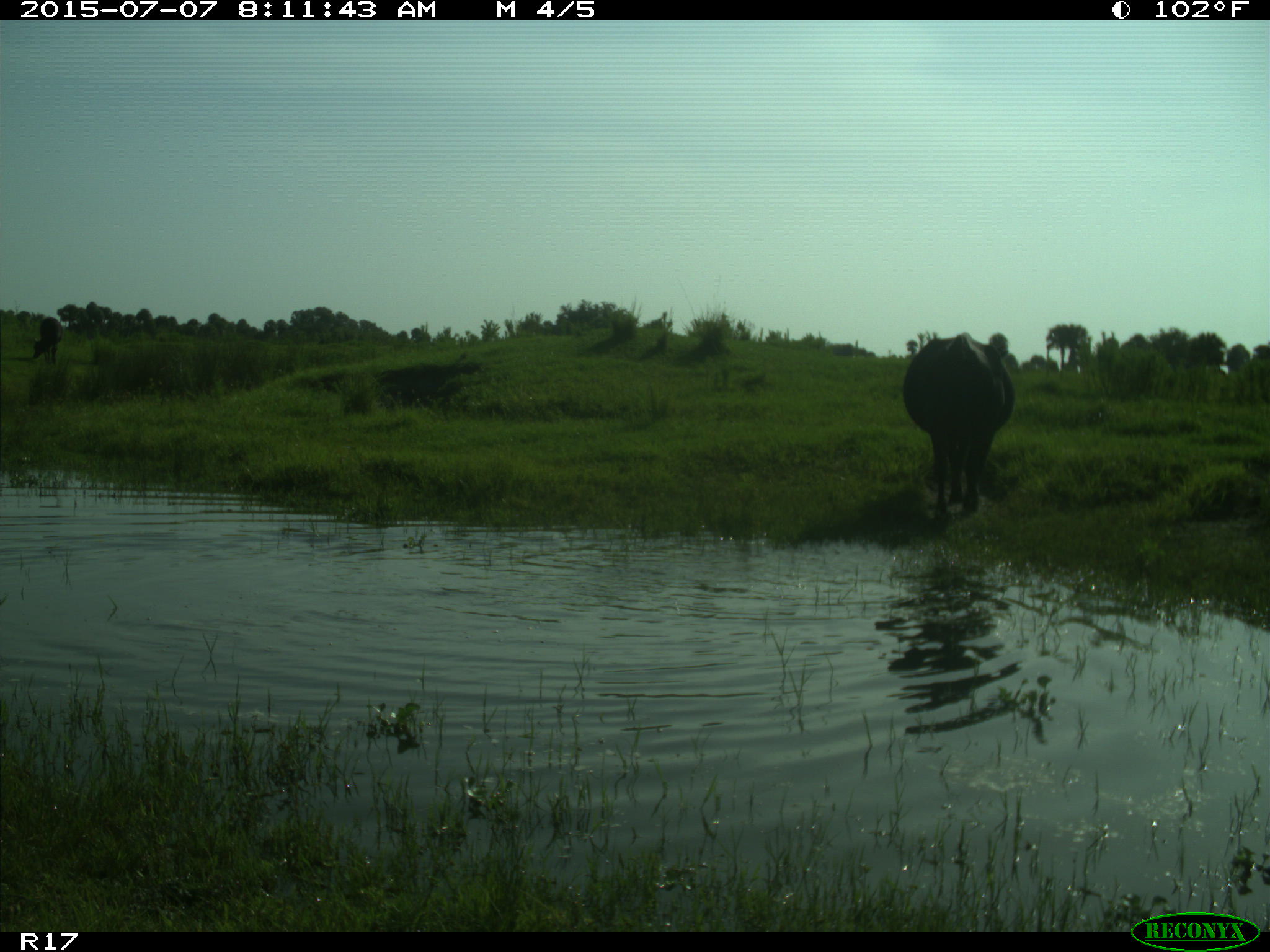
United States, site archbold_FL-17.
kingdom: Animalia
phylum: Chordata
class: Mammalia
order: Artiodactyla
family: Bovidae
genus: Bos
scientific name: Bos taurus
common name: domestic cow